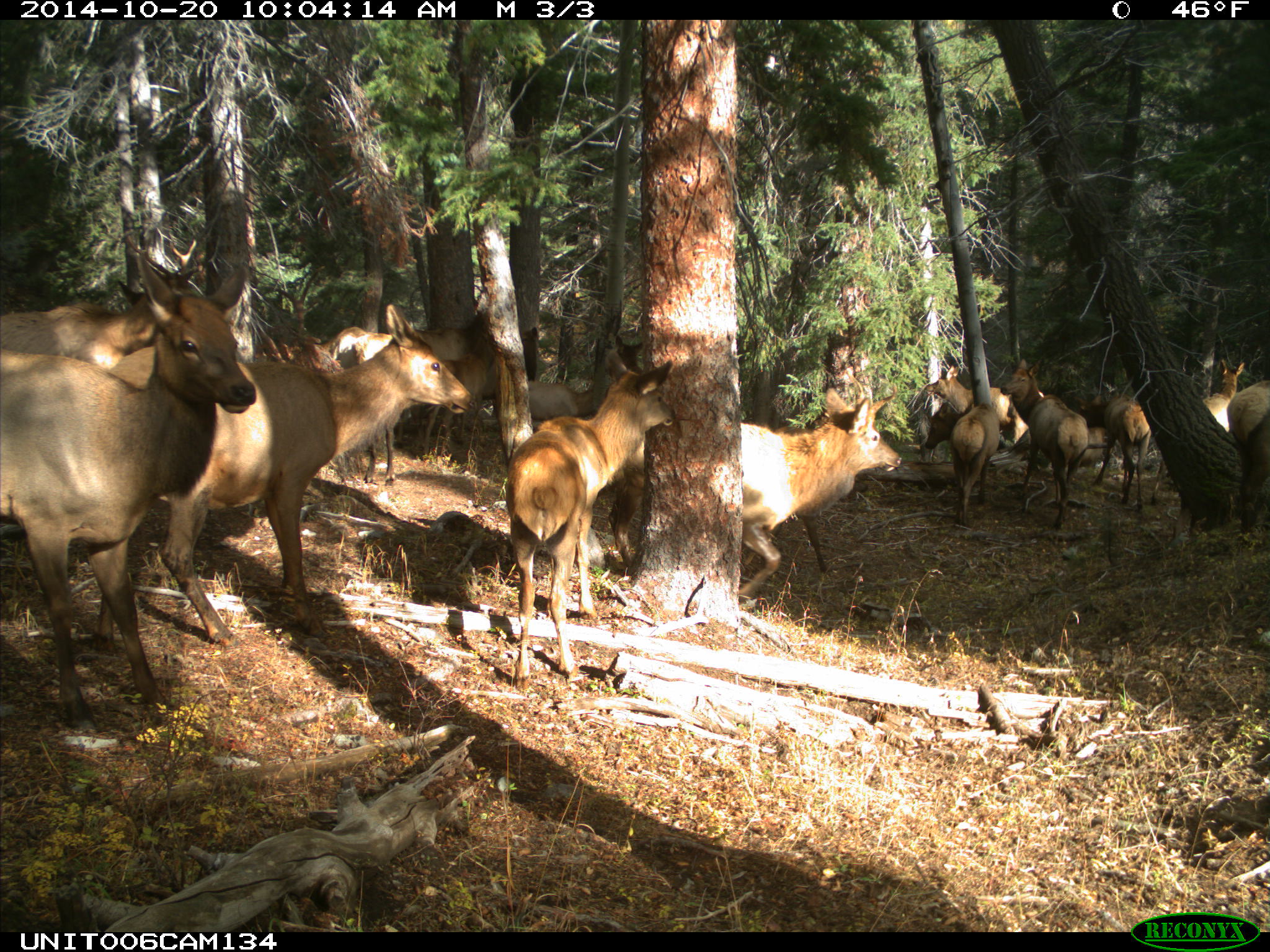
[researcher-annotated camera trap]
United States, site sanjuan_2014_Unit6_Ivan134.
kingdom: Animalia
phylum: Chordata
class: Mammalia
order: Artiodactyla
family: Cervidae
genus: Cervus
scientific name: Cervus elaphus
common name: red deer